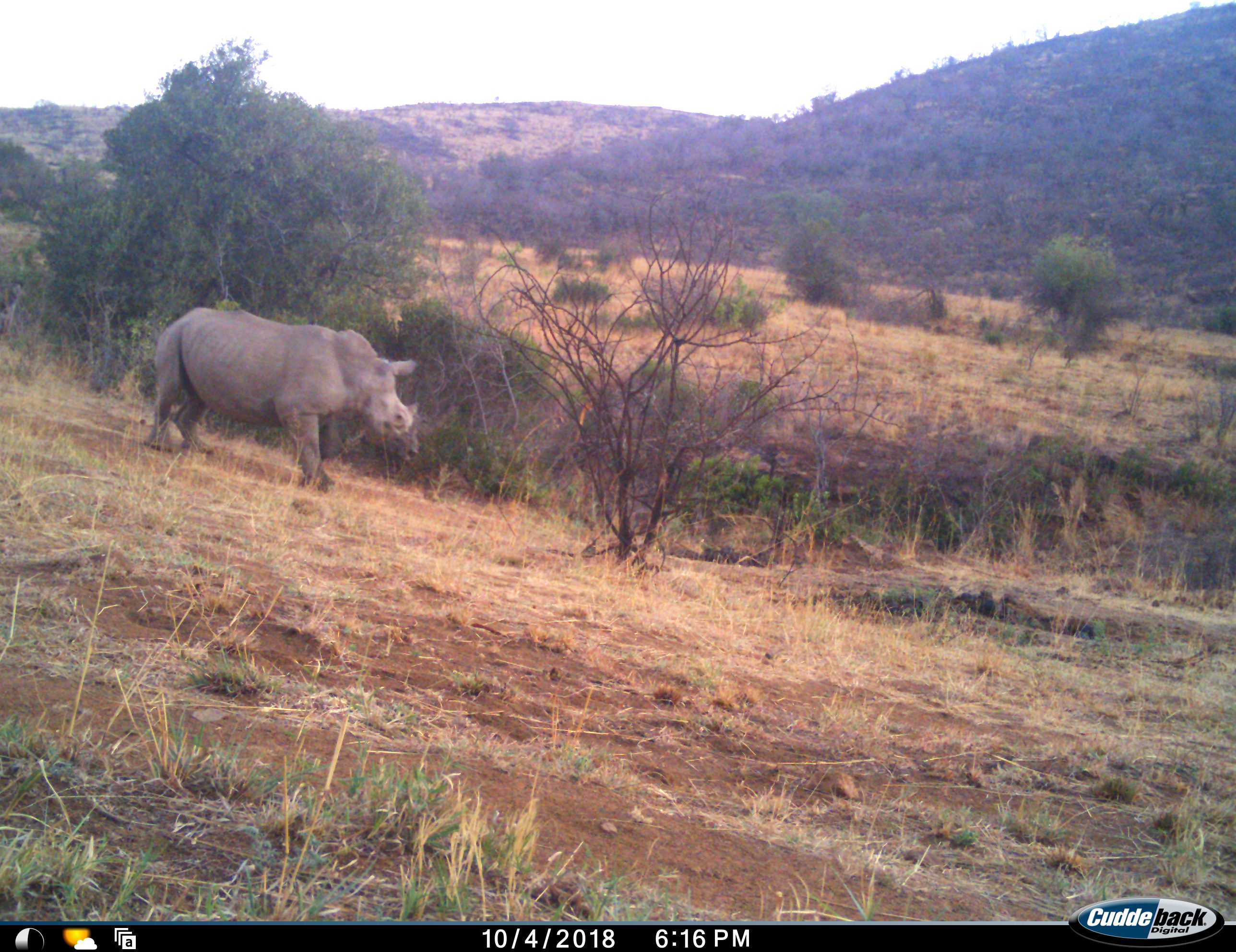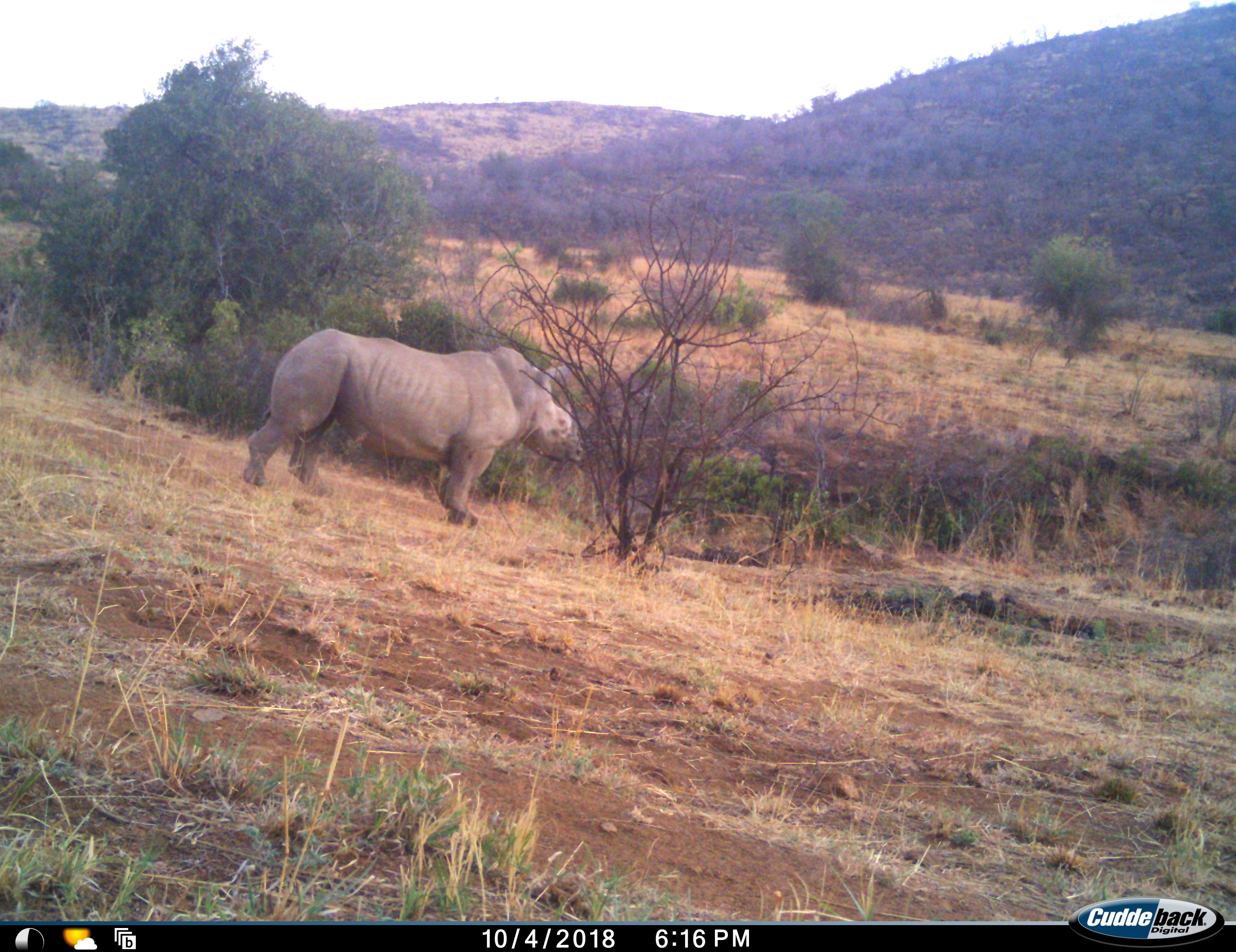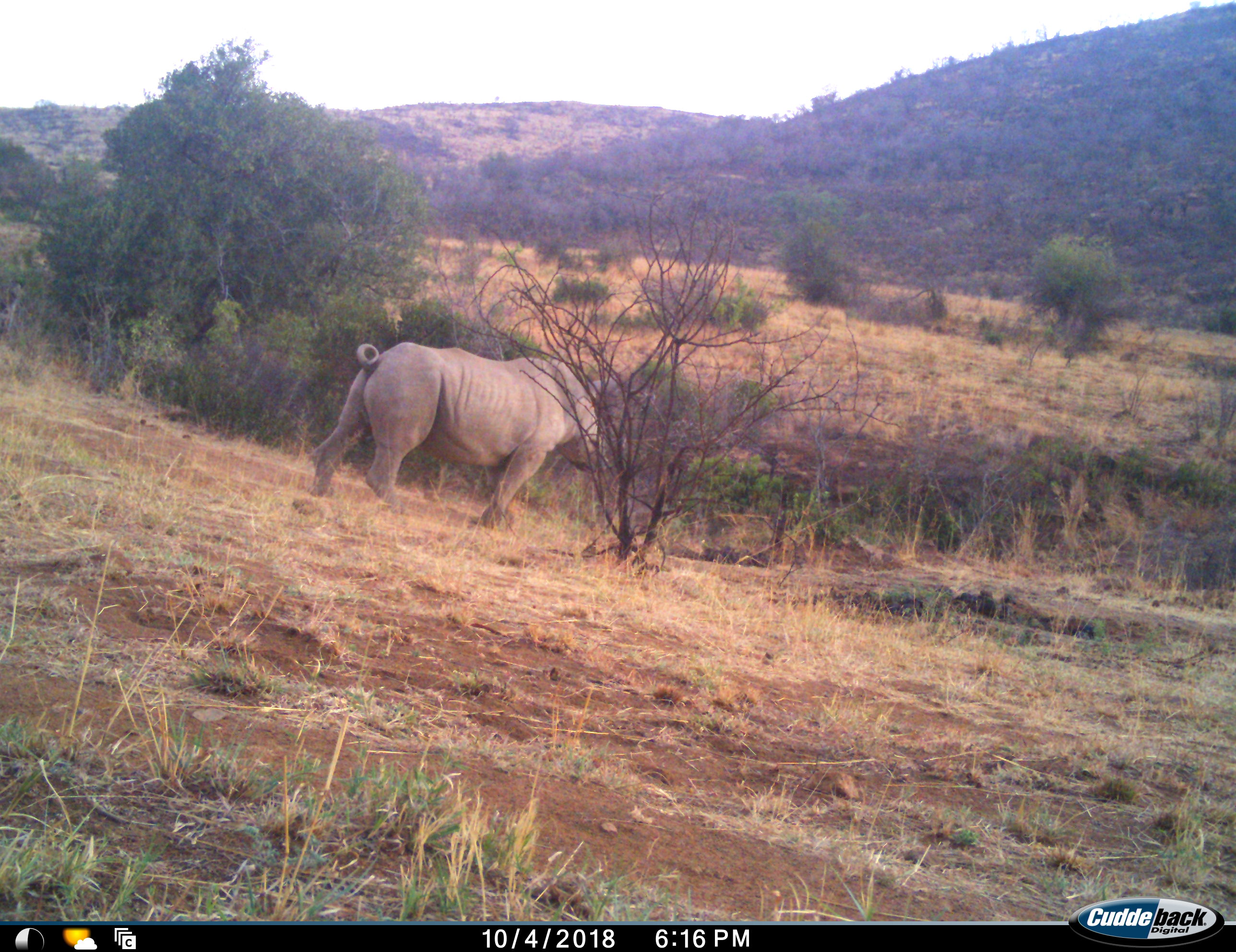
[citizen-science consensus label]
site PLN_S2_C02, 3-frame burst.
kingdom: Animalia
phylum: Chordata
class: Mammalia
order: Perissodactyla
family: Rhinocerotidae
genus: Diceros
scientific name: Diceros bicornis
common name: black rhinoceros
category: rhinocerosblack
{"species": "rhinocerosblack (black rhinoceros) (Diceros bicornis)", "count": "1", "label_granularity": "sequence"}